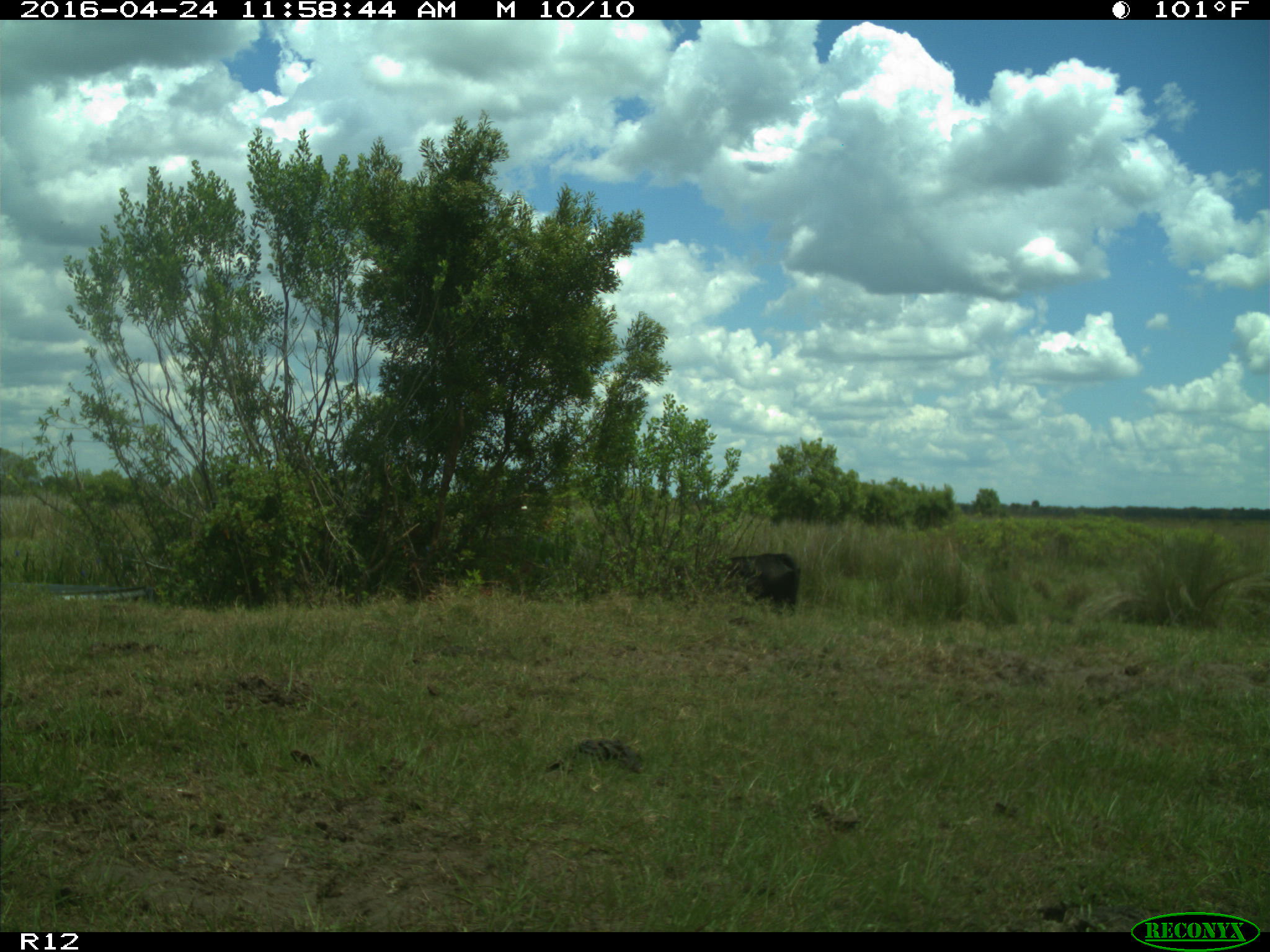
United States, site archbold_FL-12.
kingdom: Animalia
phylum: Chordata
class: Mammalia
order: Artiodactyla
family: Bovidae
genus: Bos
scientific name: Bos taurus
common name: domestic cow